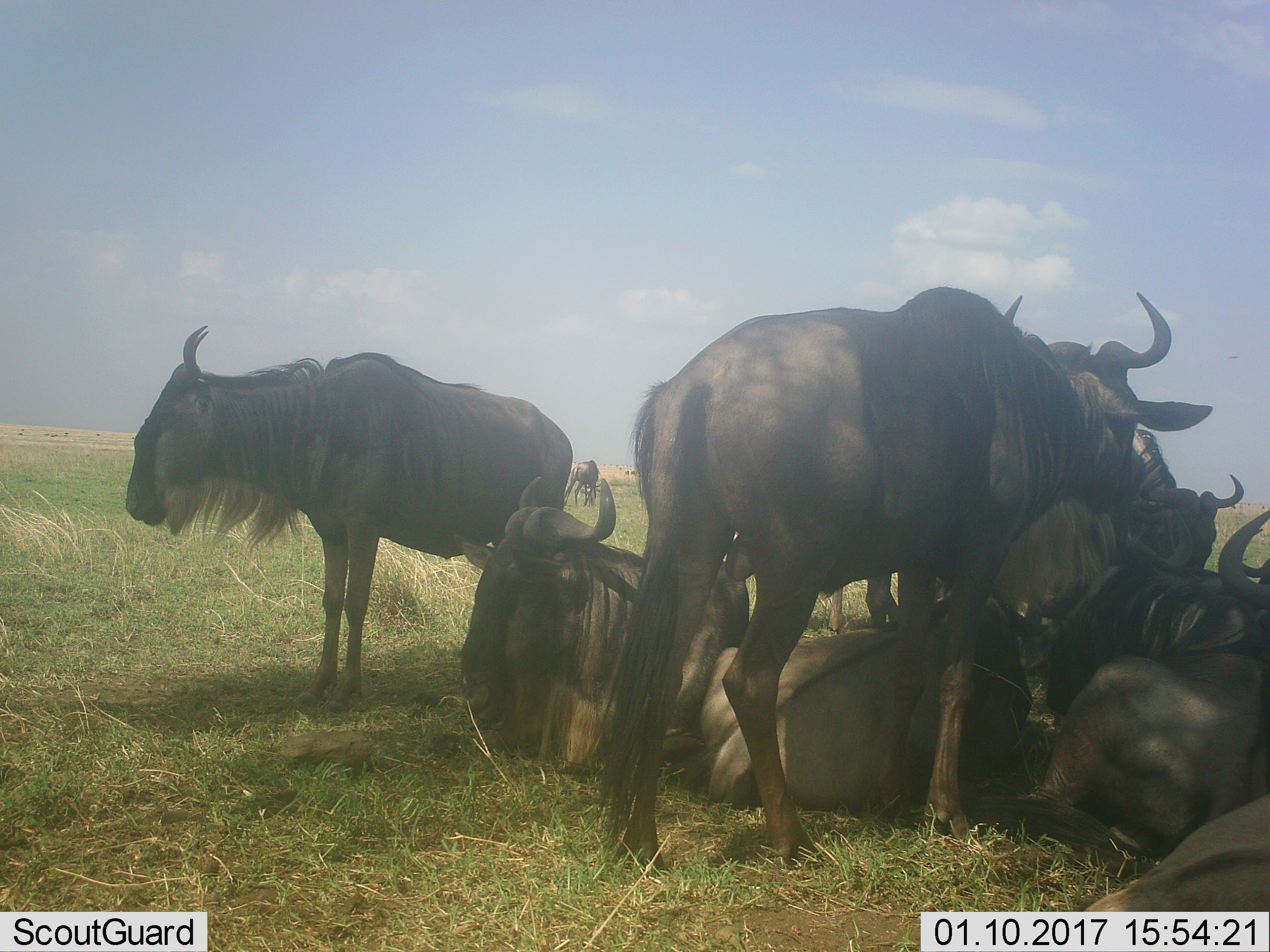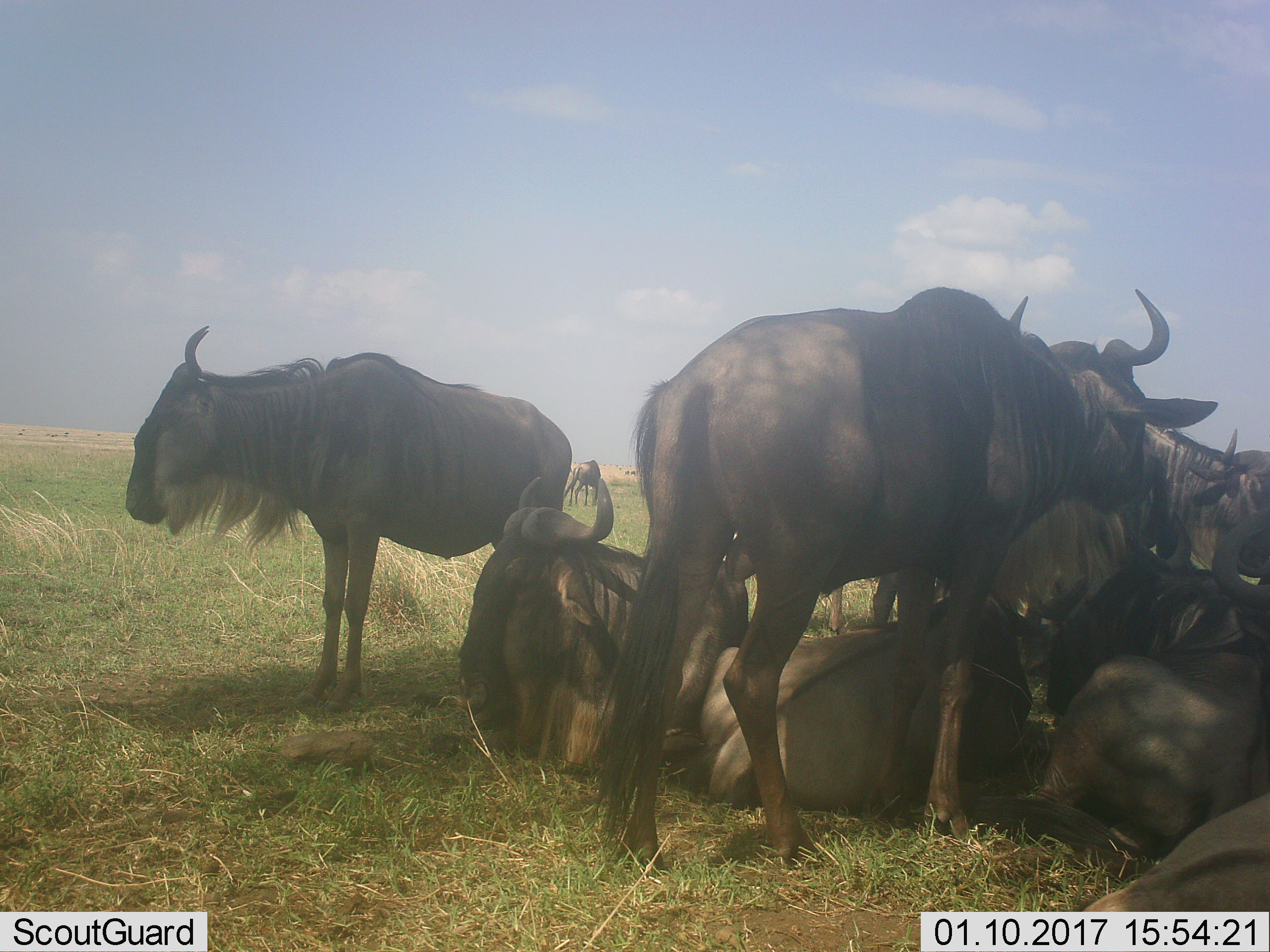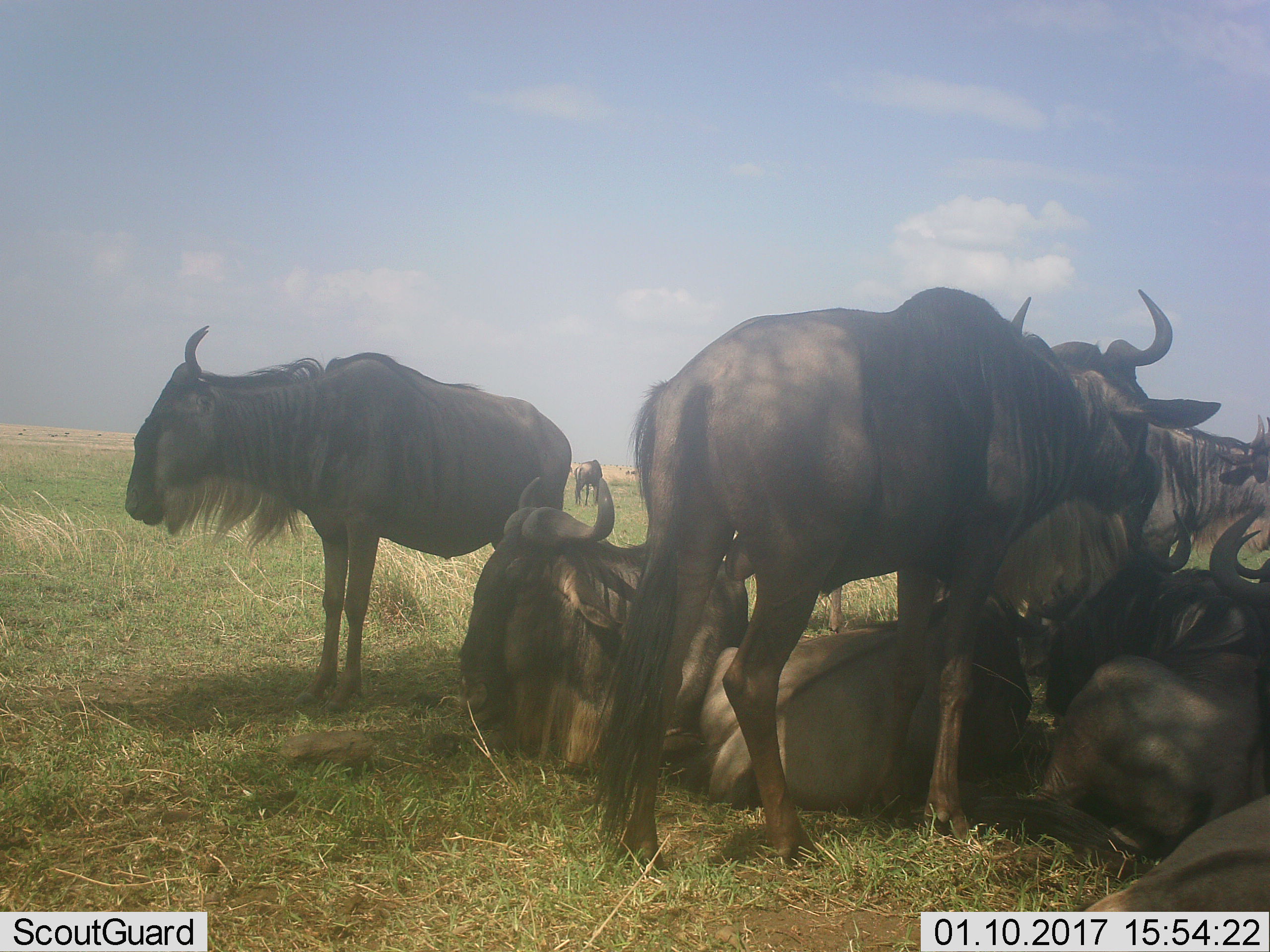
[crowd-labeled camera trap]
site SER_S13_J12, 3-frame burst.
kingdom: Animalia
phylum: Chordata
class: Mammalia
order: Artiodactyla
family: Bovidae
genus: Connochaetes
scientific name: Connochaetes taurinus taurinus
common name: blue wildebeest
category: wildebeestblue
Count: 7.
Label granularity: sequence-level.